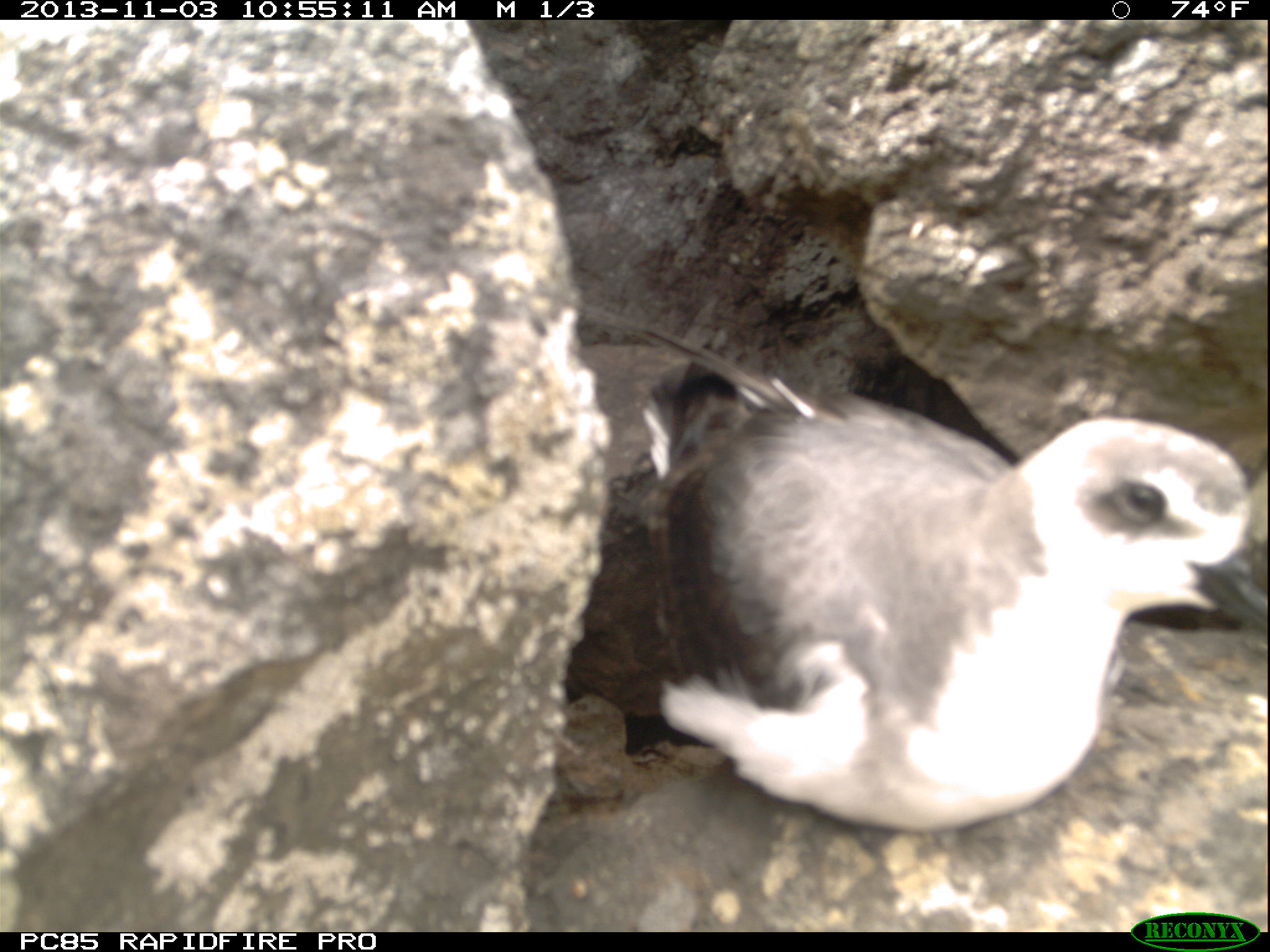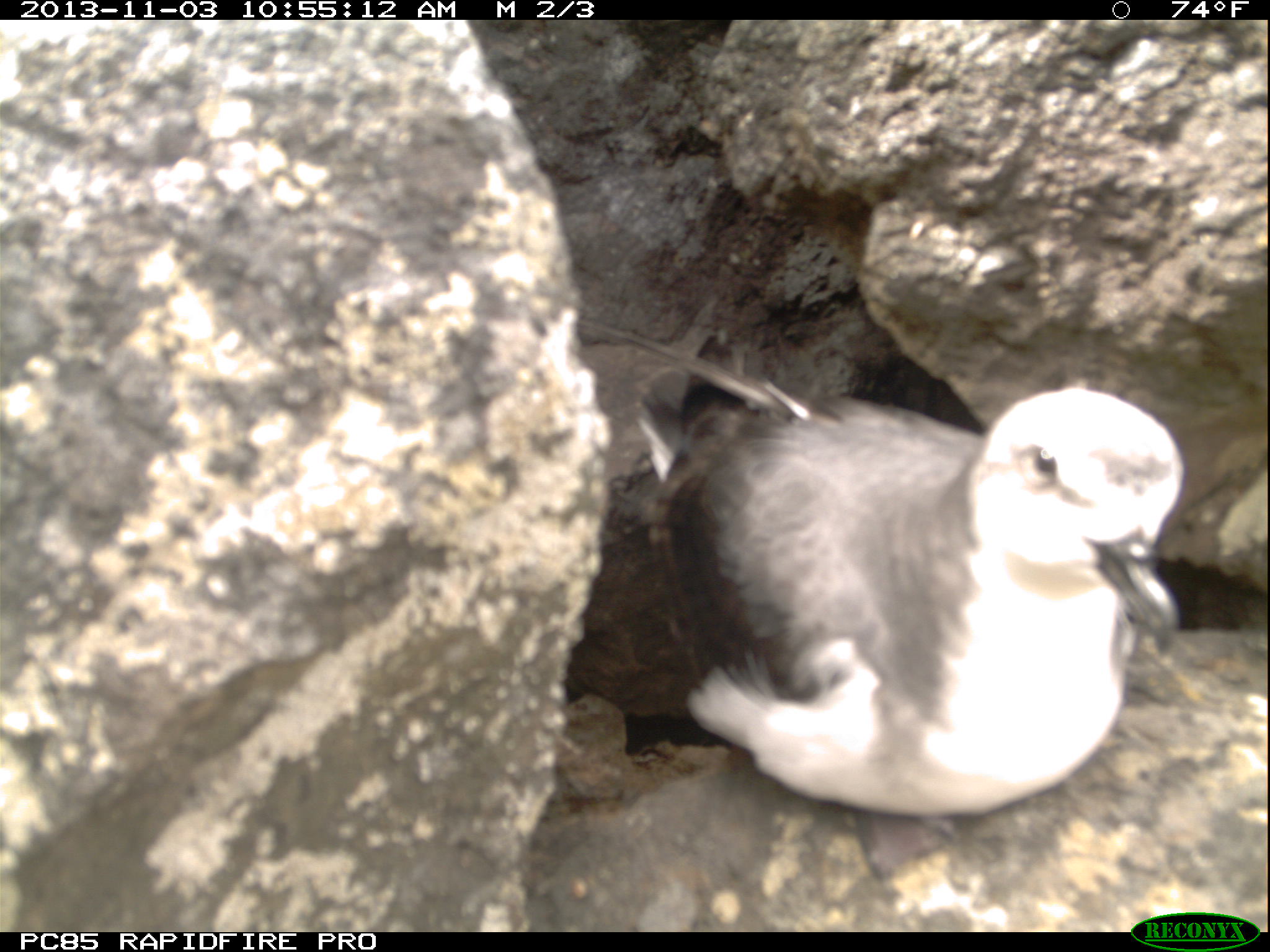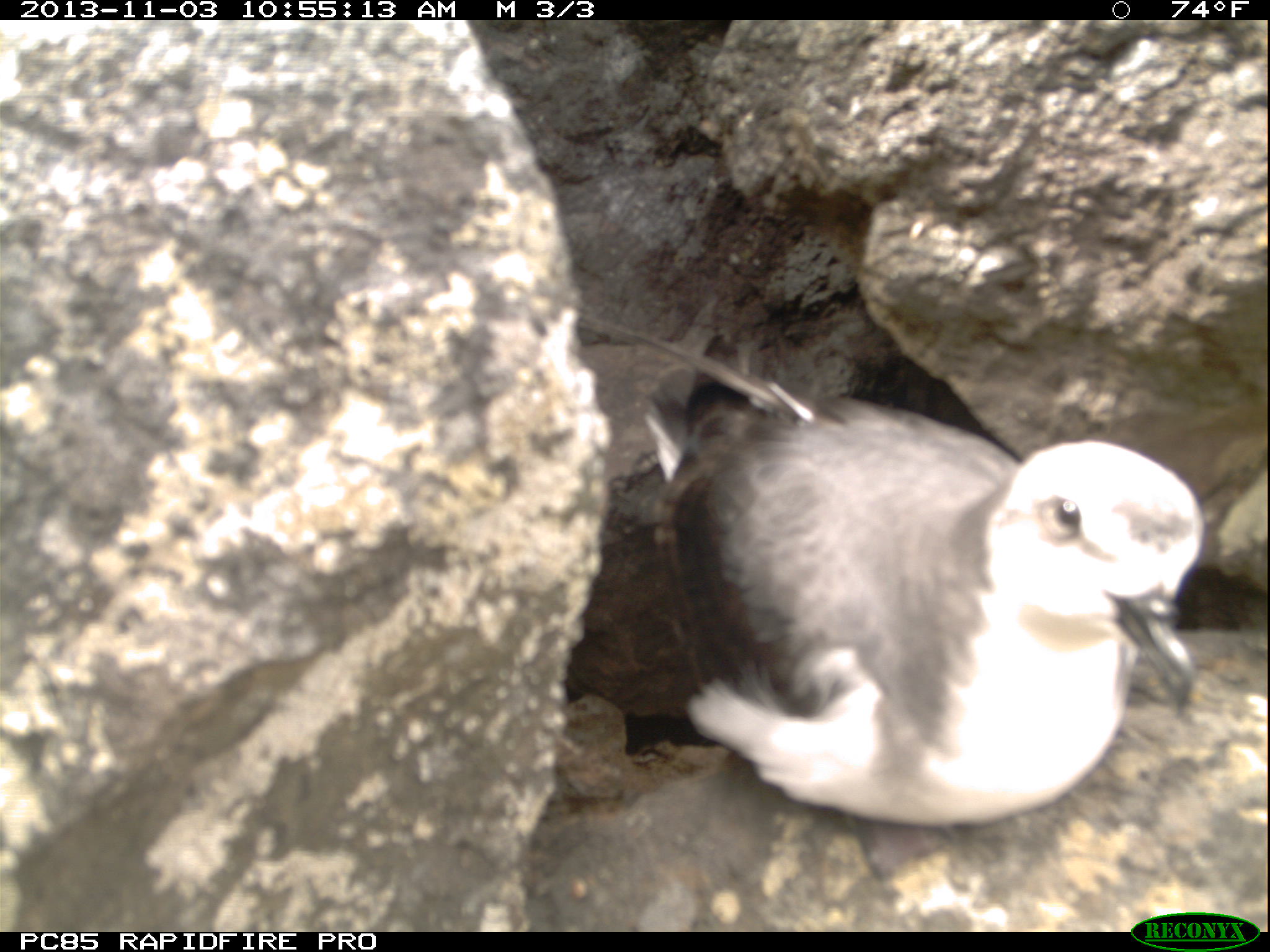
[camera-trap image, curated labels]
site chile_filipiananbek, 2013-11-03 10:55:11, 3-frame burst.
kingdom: Animalia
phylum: Chordata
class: Aves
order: Procellariiformes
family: Procellariidae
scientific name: Procellariidae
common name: petrel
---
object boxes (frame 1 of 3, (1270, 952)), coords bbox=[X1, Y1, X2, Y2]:
petrel: bbox=[532, 308, 1263, 865]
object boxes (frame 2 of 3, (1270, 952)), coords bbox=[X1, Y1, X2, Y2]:
petrel: bbox=[553, 368, 1199, 835]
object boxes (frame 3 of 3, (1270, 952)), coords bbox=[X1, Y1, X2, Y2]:
petrel: bbox=[602, 389, 1215, 843]